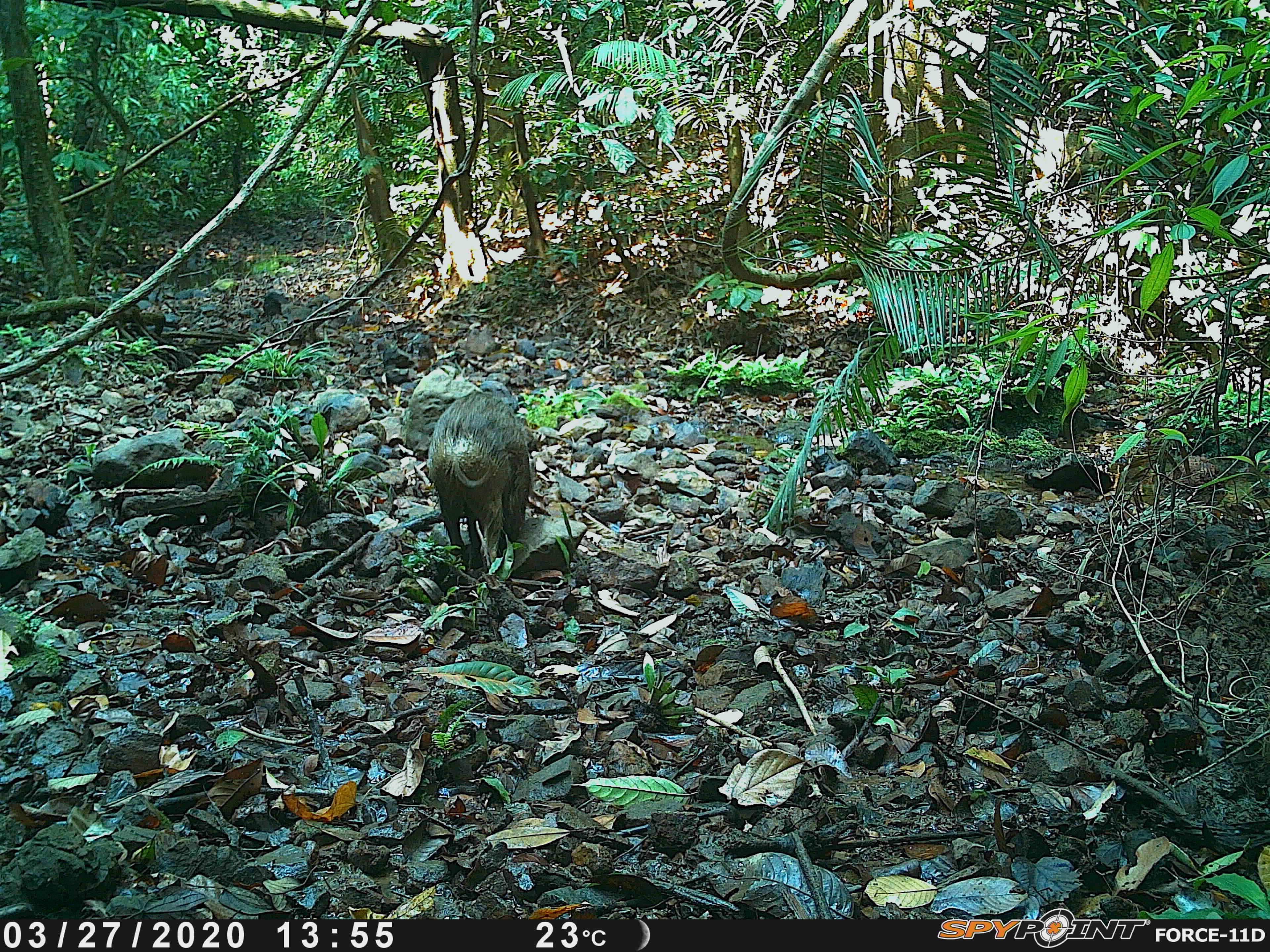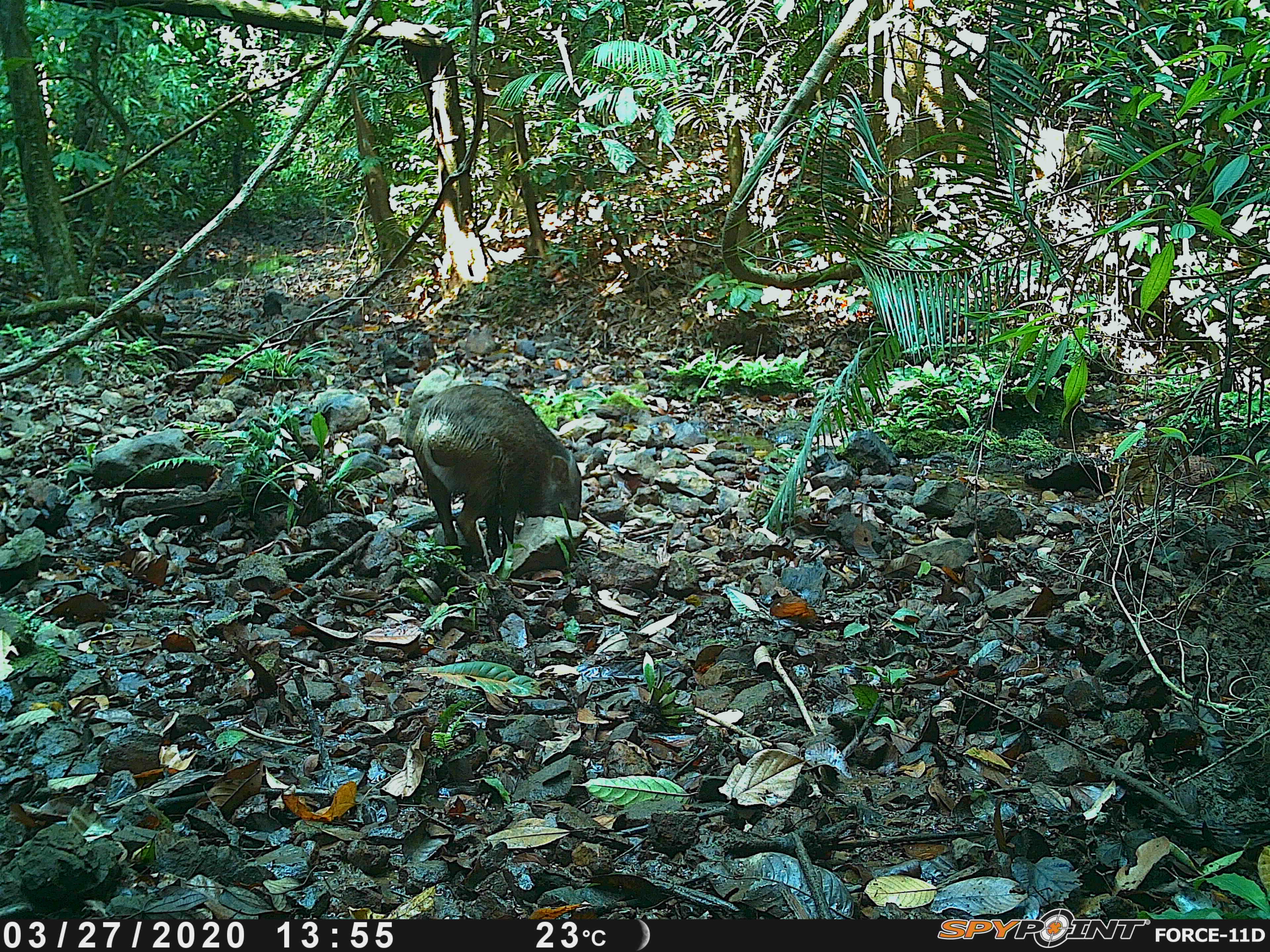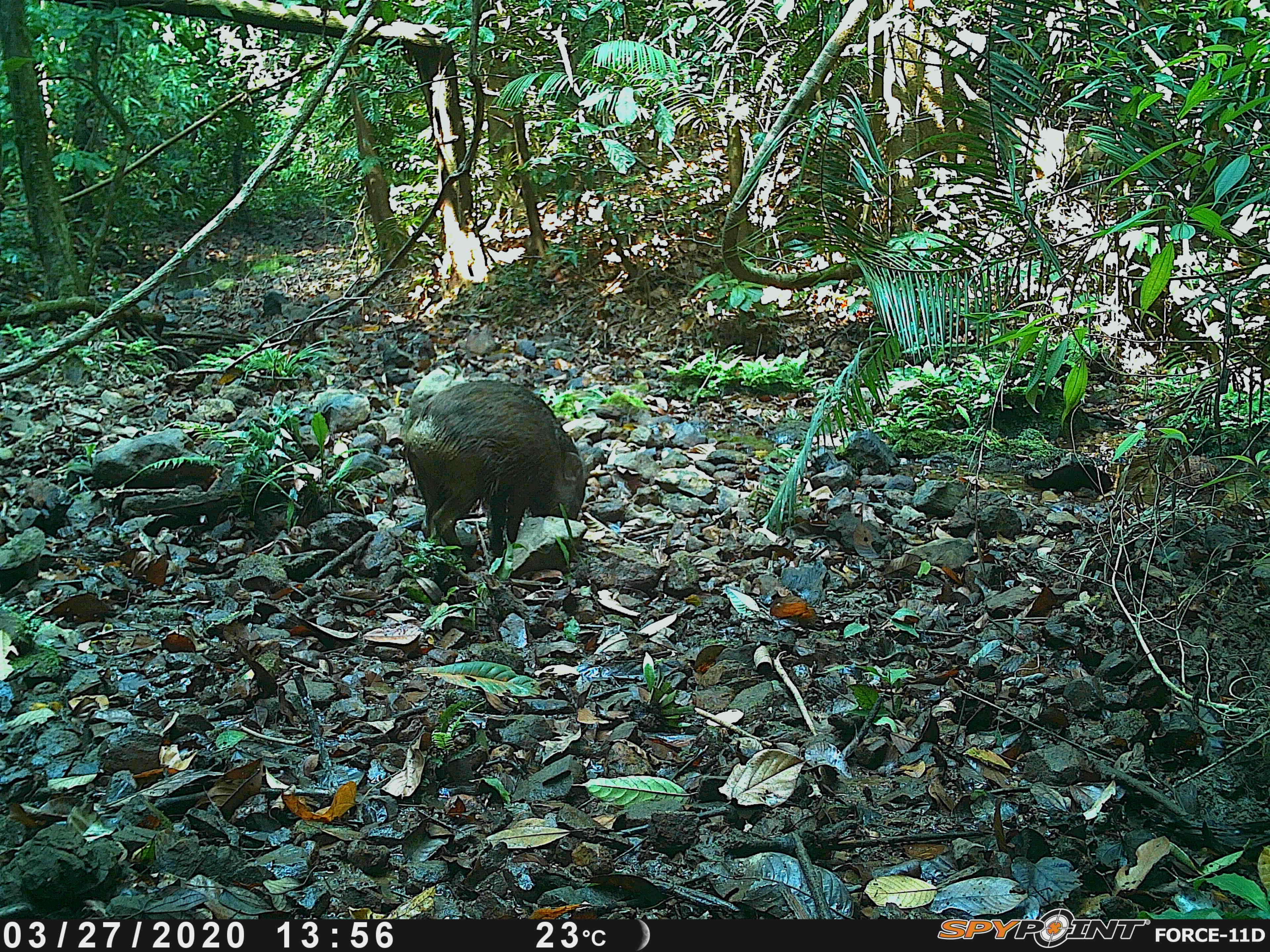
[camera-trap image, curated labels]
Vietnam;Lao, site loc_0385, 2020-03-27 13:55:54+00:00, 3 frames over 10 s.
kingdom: Animalia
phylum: Chordata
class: Mammalia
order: Artiodactyla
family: Suidae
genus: Sus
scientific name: Sus scrofa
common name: eurasian wild pig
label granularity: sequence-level